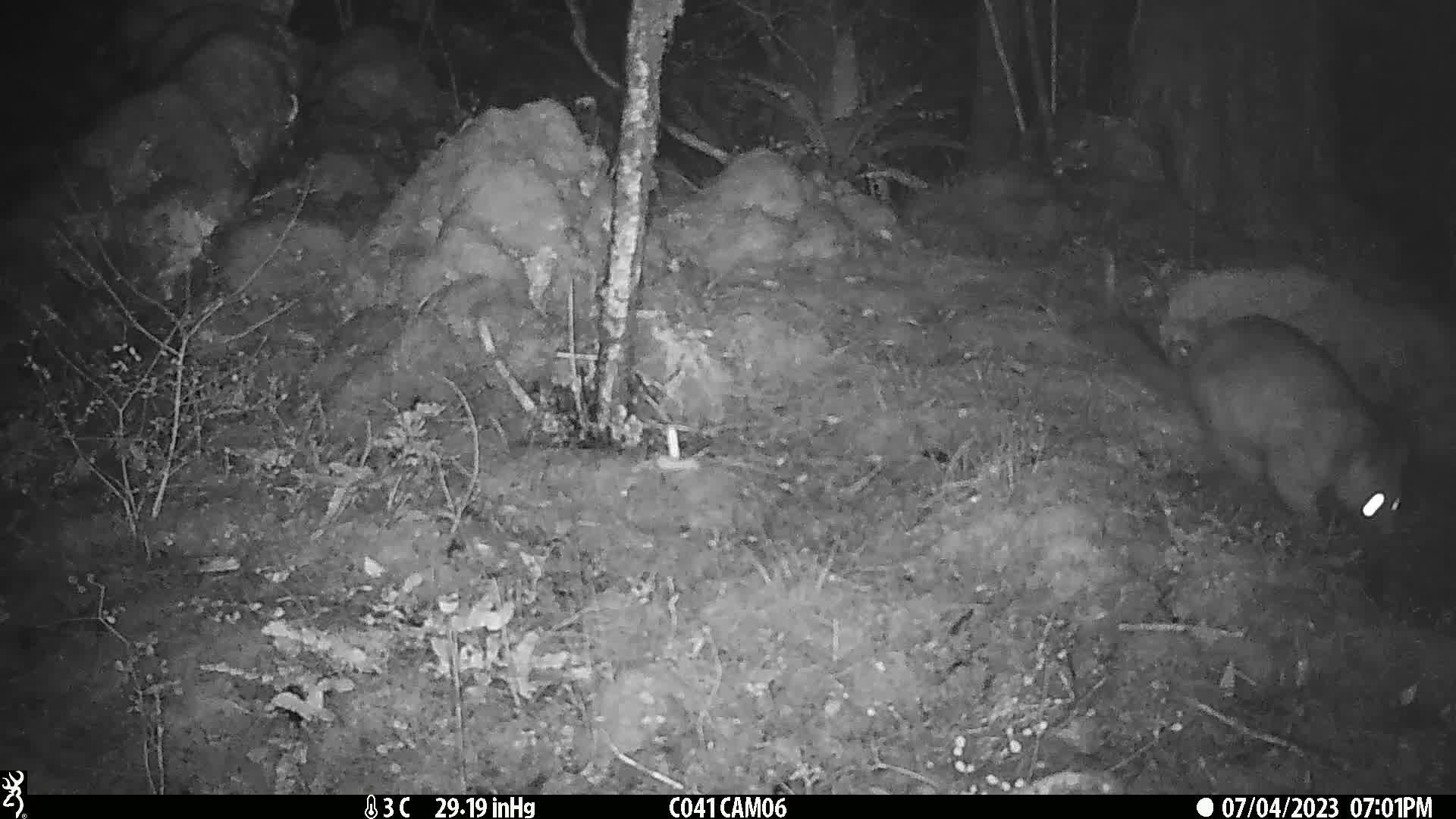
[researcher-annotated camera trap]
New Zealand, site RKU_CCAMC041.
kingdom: Animalia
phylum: Chordata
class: Mammalia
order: Diprotodontia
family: Phalangeridae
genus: Trichosurus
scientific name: Trichosurus vulpecula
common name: common brushtail possum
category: possum